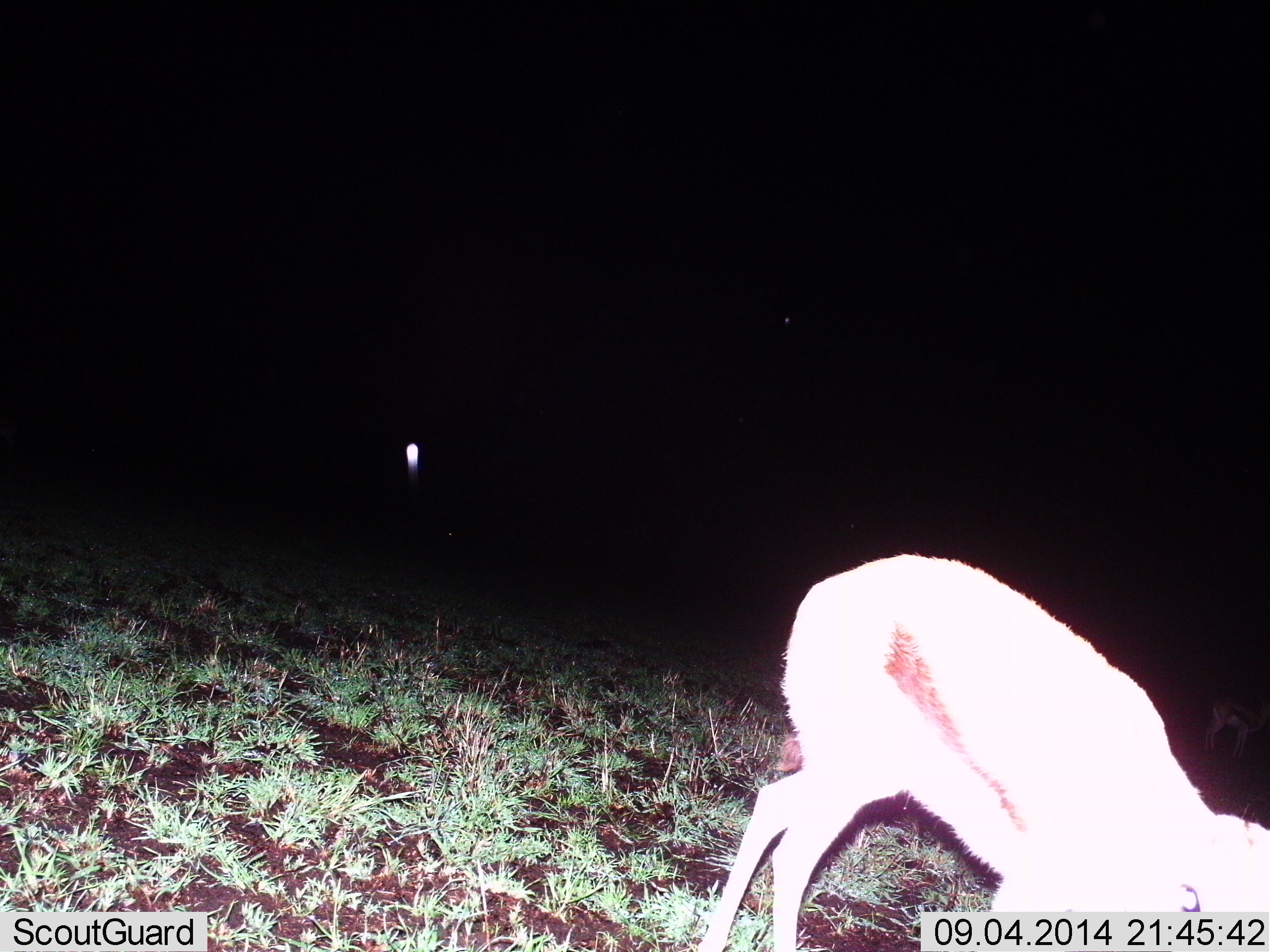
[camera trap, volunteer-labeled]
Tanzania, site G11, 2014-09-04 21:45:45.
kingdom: Animalia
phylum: Chordata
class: Mammalia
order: Artiodactyla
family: Bovidae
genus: Eudorcas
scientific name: Eudorcas thomsonii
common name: thomson's gazelle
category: gazellethomsons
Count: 1.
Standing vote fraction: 80%.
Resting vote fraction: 0%.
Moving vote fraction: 10%.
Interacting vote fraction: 0%.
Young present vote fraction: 0%.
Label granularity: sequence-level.